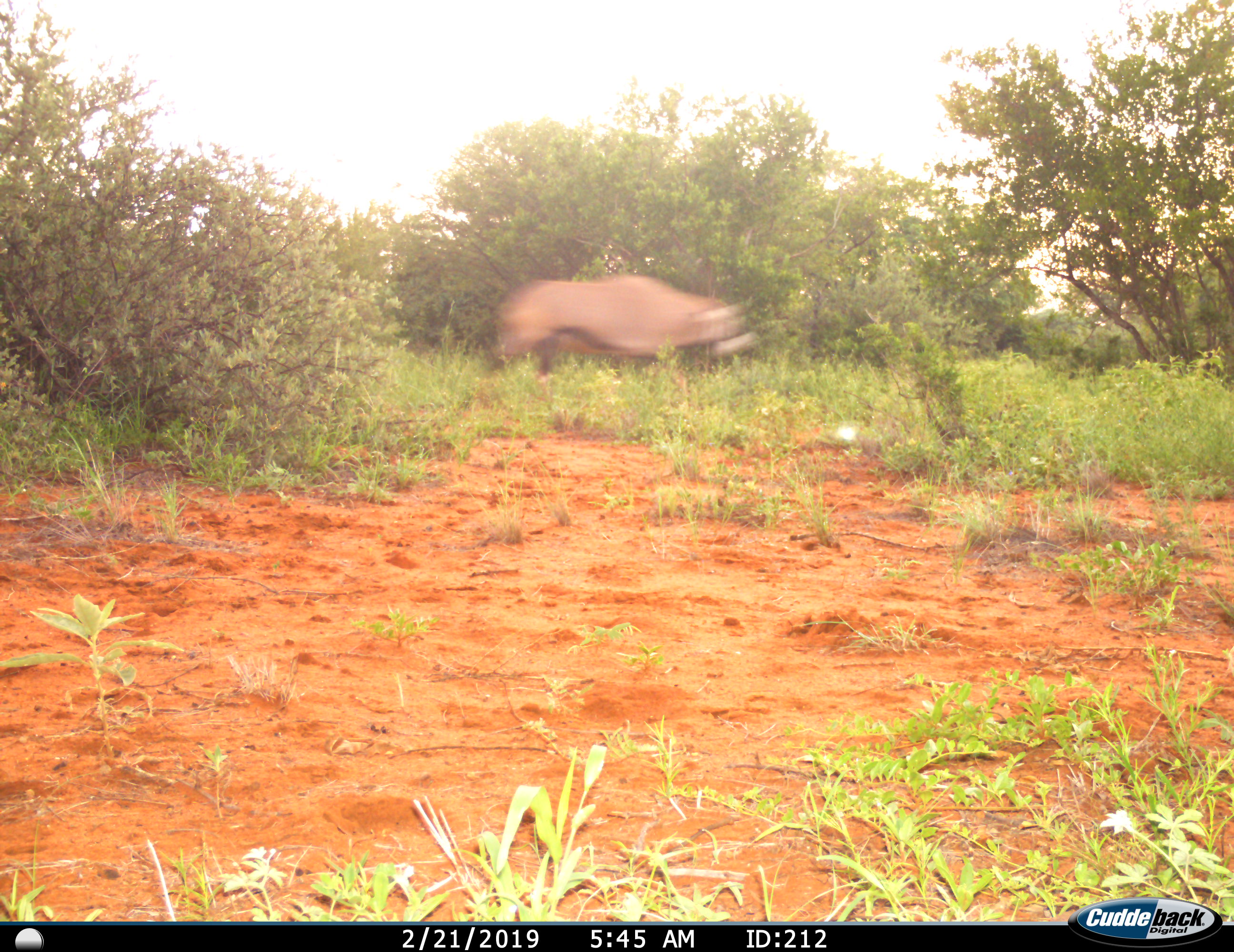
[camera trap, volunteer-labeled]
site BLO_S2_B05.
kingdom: Animalia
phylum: Chordata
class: Mammalia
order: Artiodactyla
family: Bovidae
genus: Oryx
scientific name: Oryx gazella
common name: gemsbok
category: oryx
Oryx (gemsbok) (Oryx gazella), count 1. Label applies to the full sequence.